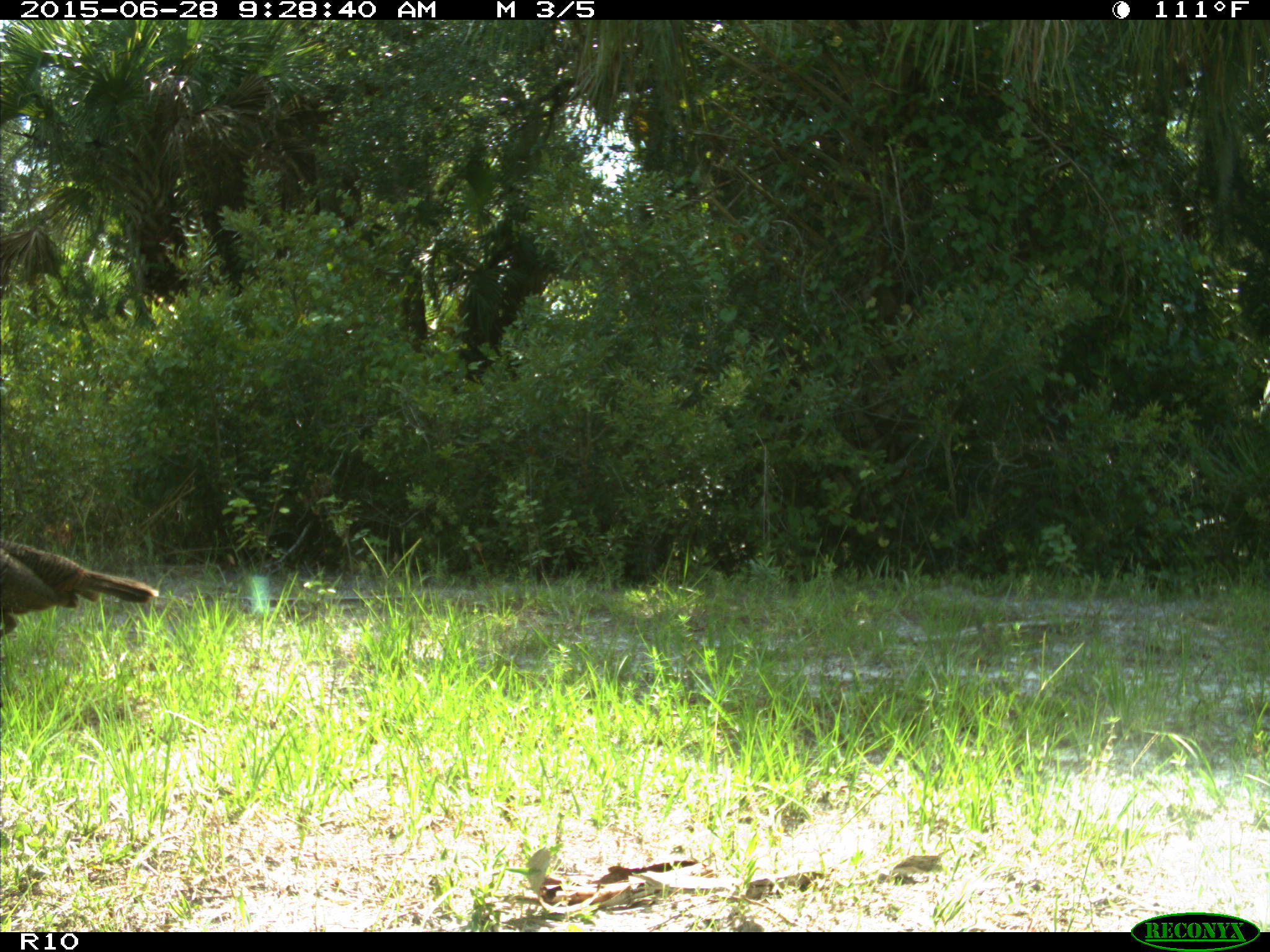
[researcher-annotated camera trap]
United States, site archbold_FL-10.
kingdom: Animalia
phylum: Chordata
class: Aves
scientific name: Aves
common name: birds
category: unidentified bird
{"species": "unidentified bird (birds) (Aves)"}